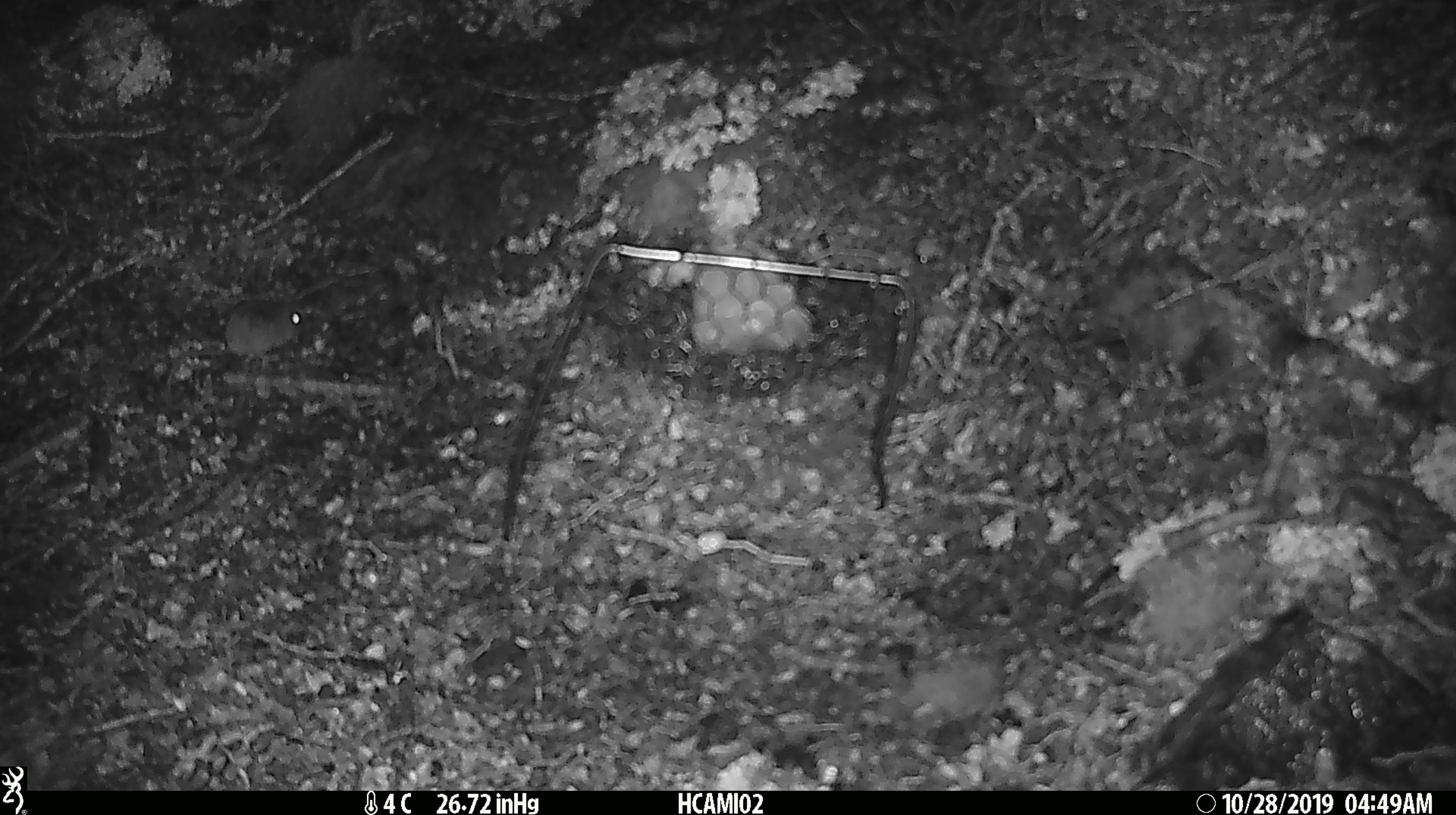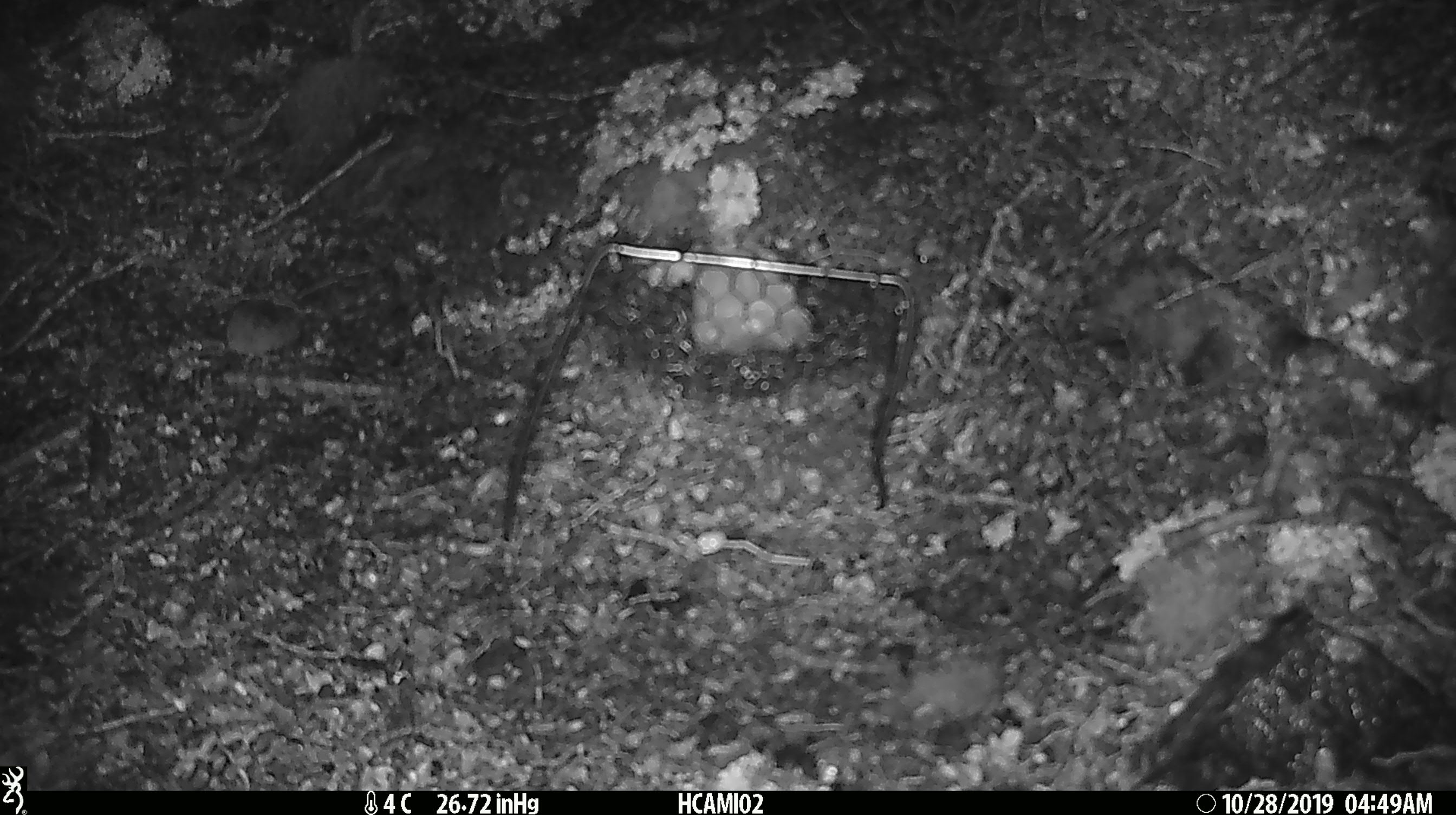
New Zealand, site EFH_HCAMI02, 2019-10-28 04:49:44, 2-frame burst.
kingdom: Animalia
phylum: Chordata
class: Mammalia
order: Rodentia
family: Muridae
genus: Mus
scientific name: Mus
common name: mouse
Mouse (Mus).